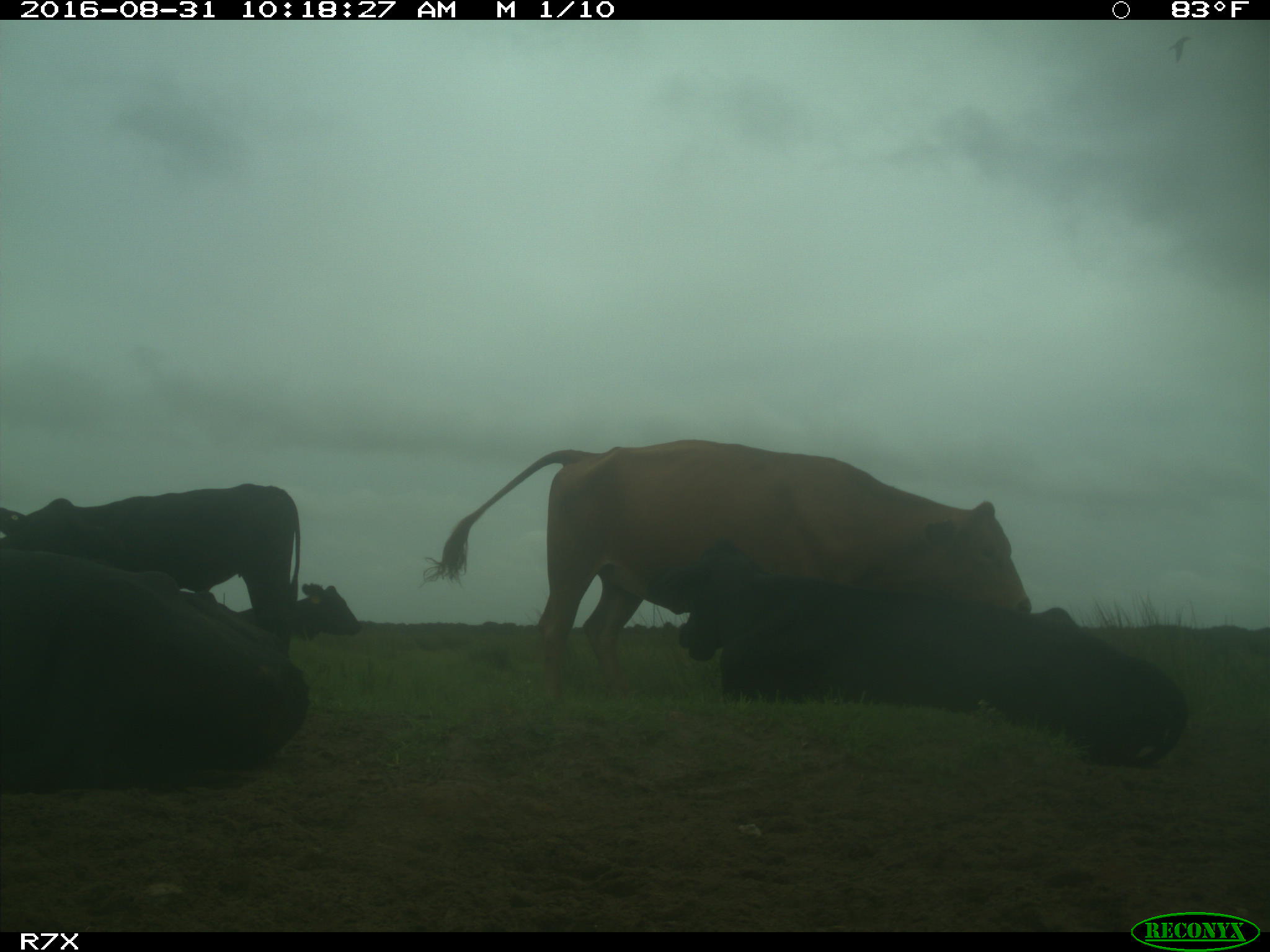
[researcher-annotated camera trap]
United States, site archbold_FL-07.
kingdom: Animalia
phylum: Chordata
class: Mammalia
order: Artiodactyla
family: Bovidae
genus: Bos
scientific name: Bos taurus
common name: domestic cow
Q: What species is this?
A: Bos taurus (domestic cow).